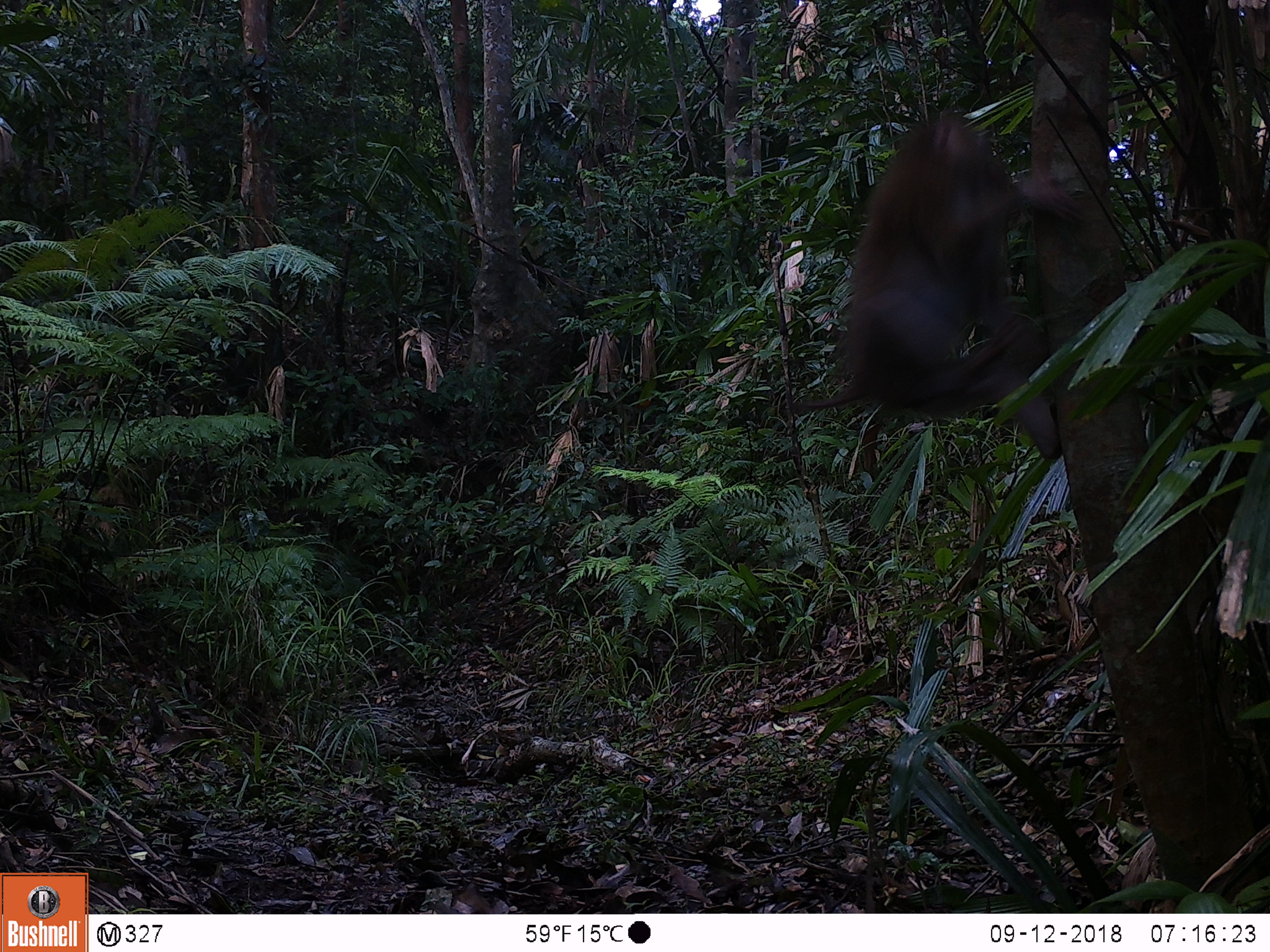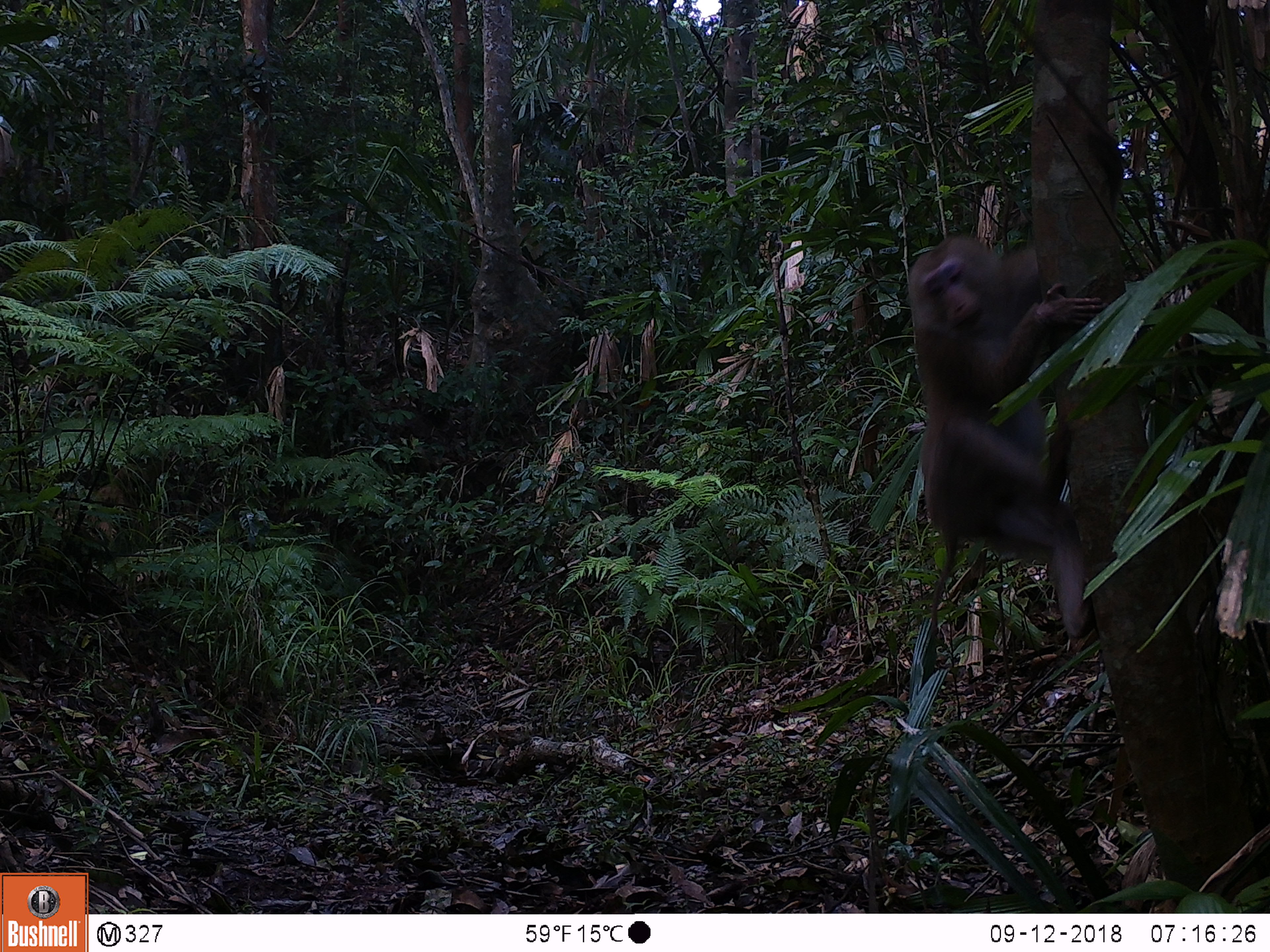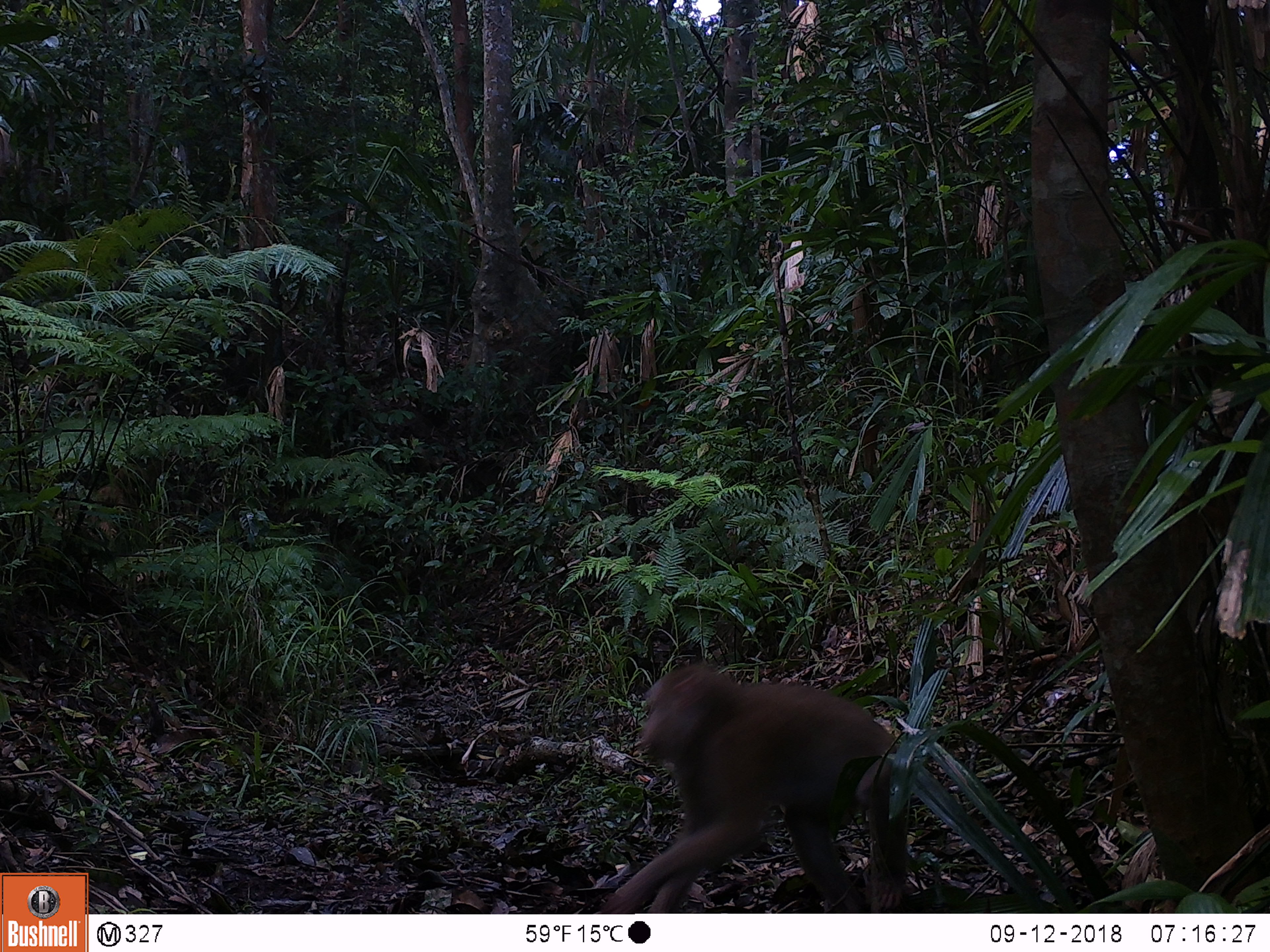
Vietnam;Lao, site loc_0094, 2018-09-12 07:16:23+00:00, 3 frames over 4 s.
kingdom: Animalia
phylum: Chordata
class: Mammalia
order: Primates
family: Cercopithecidae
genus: Macaca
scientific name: Macaca nemestrina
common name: pig-tailed macaque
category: pig tailed macaque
Pig tailed macaque (pig-tailed macaque) (Macaca nemestrina). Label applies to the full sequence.